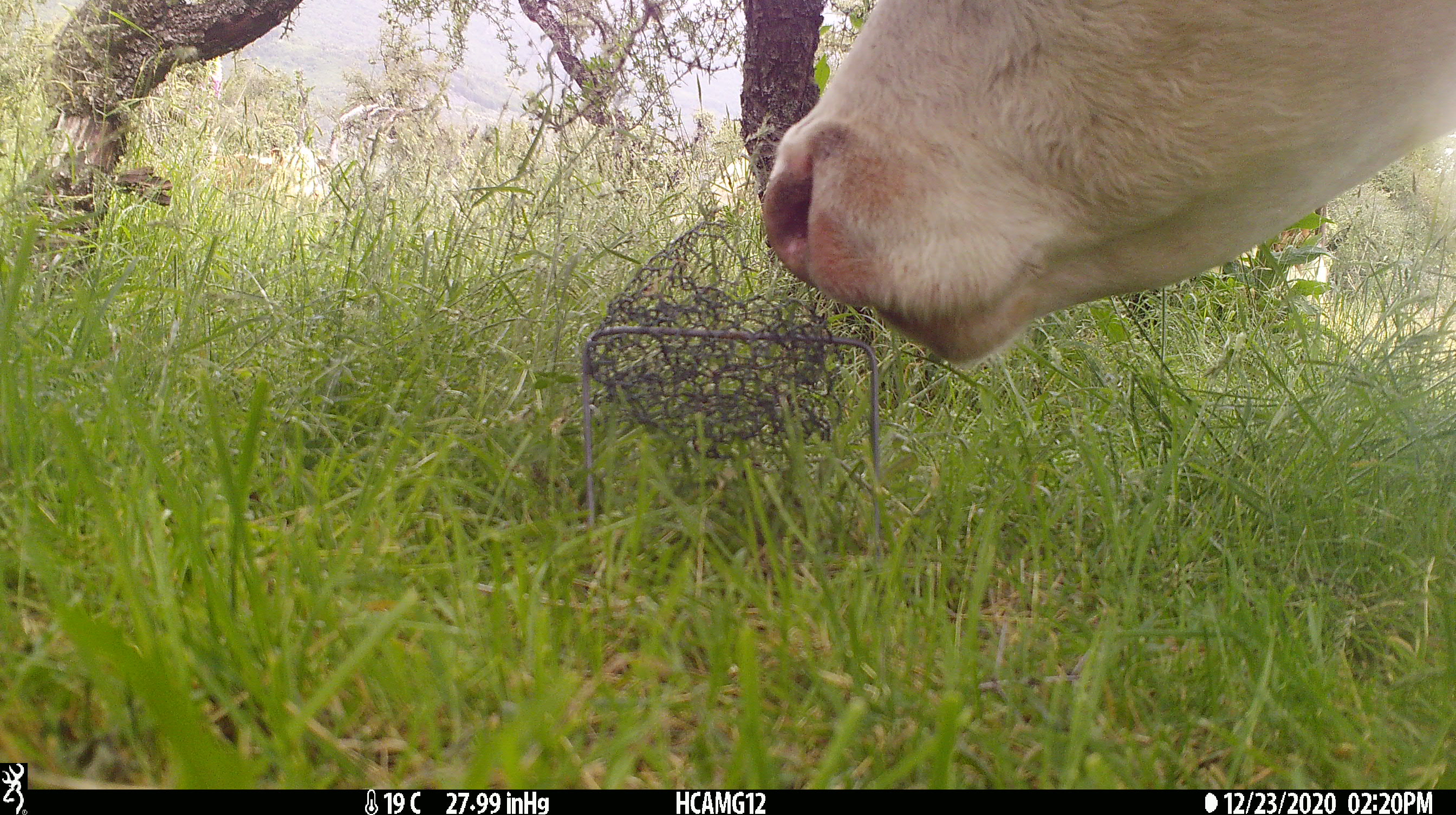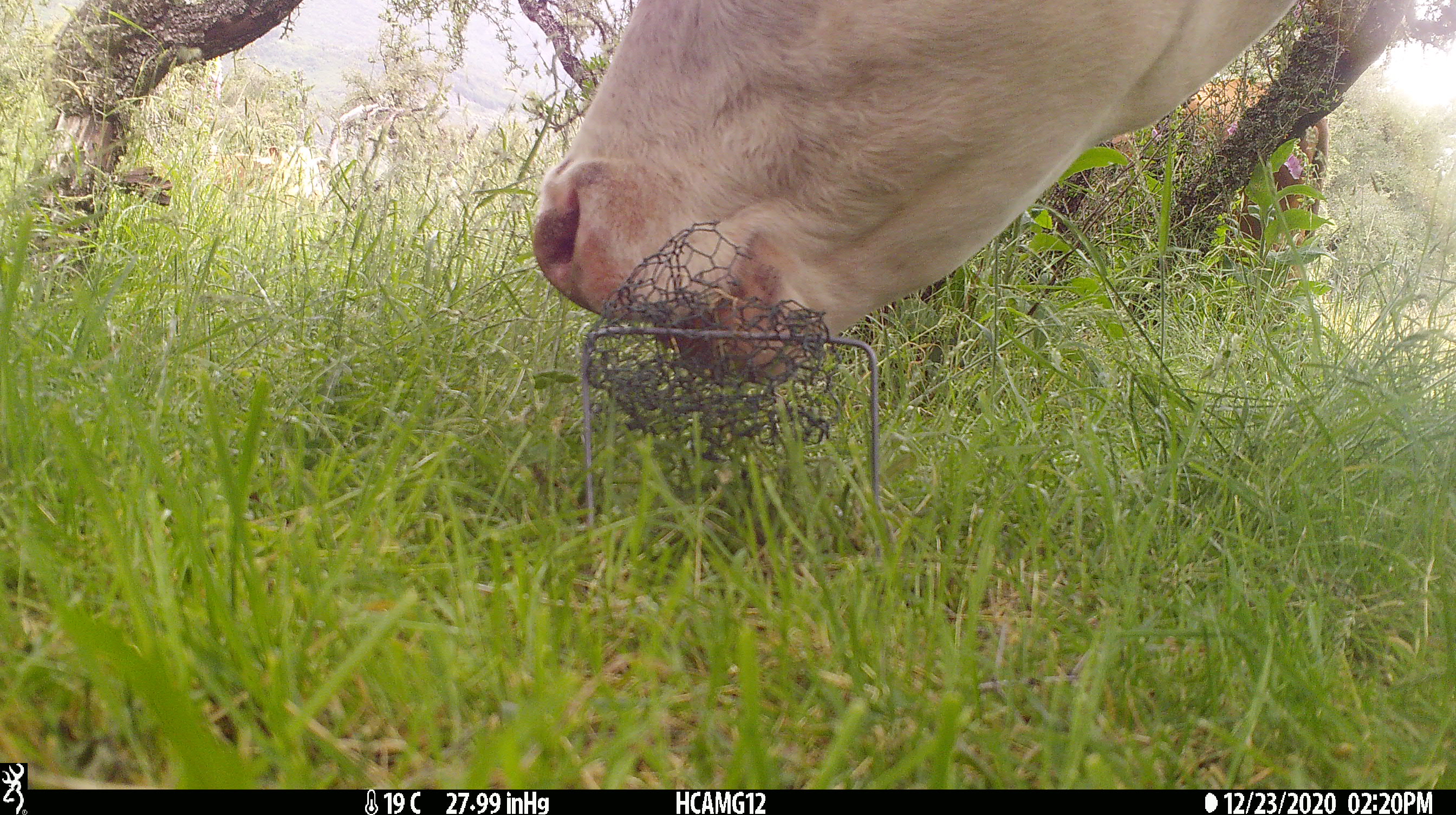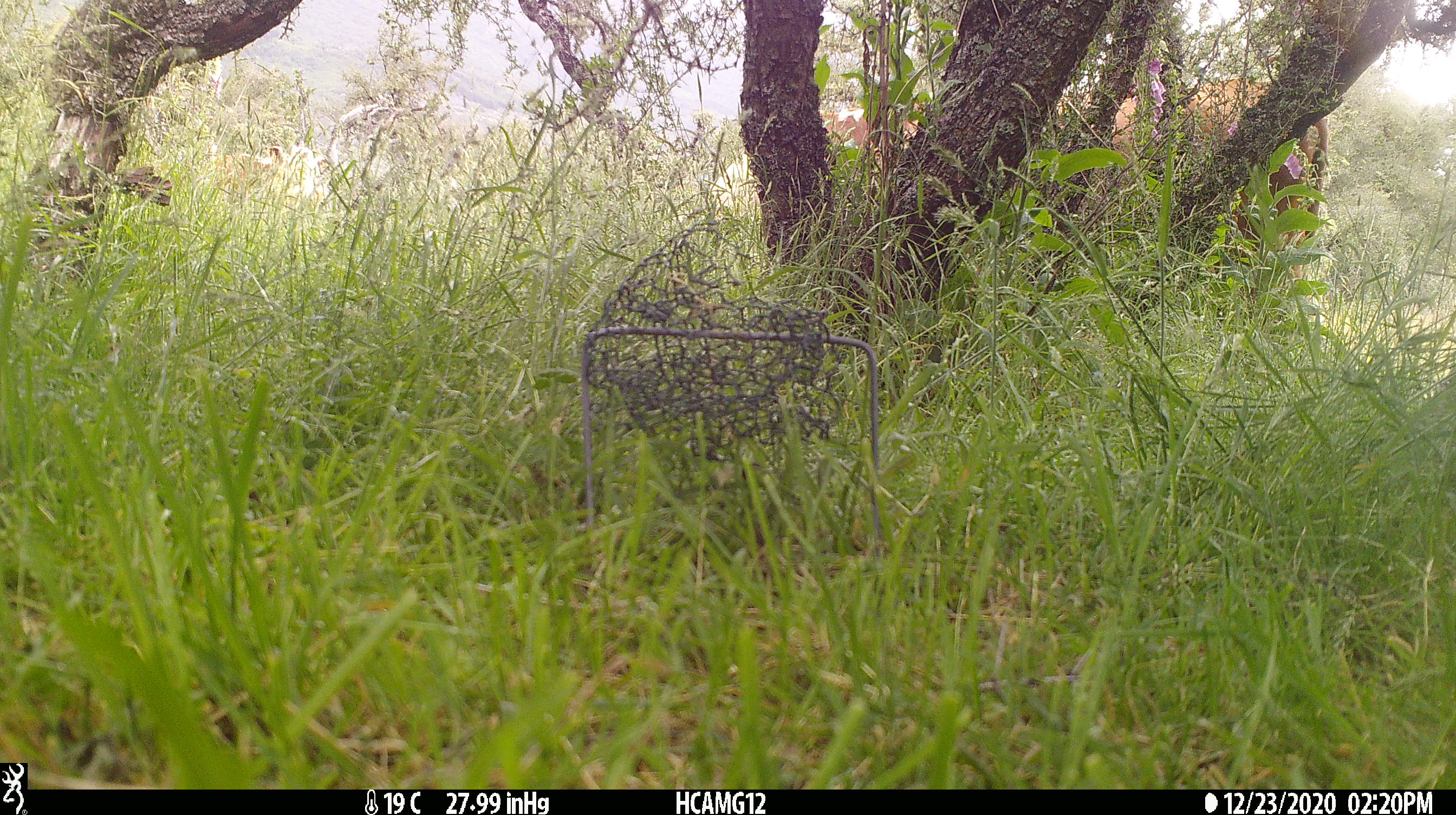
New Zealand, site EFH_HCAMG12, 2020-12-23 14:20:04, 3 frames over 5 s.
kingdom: Animalia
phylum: Chordata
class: Mammalia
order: Artiodactyla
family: Bovidae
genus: Bos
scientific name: Bos taurus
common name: domestic cow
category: cow